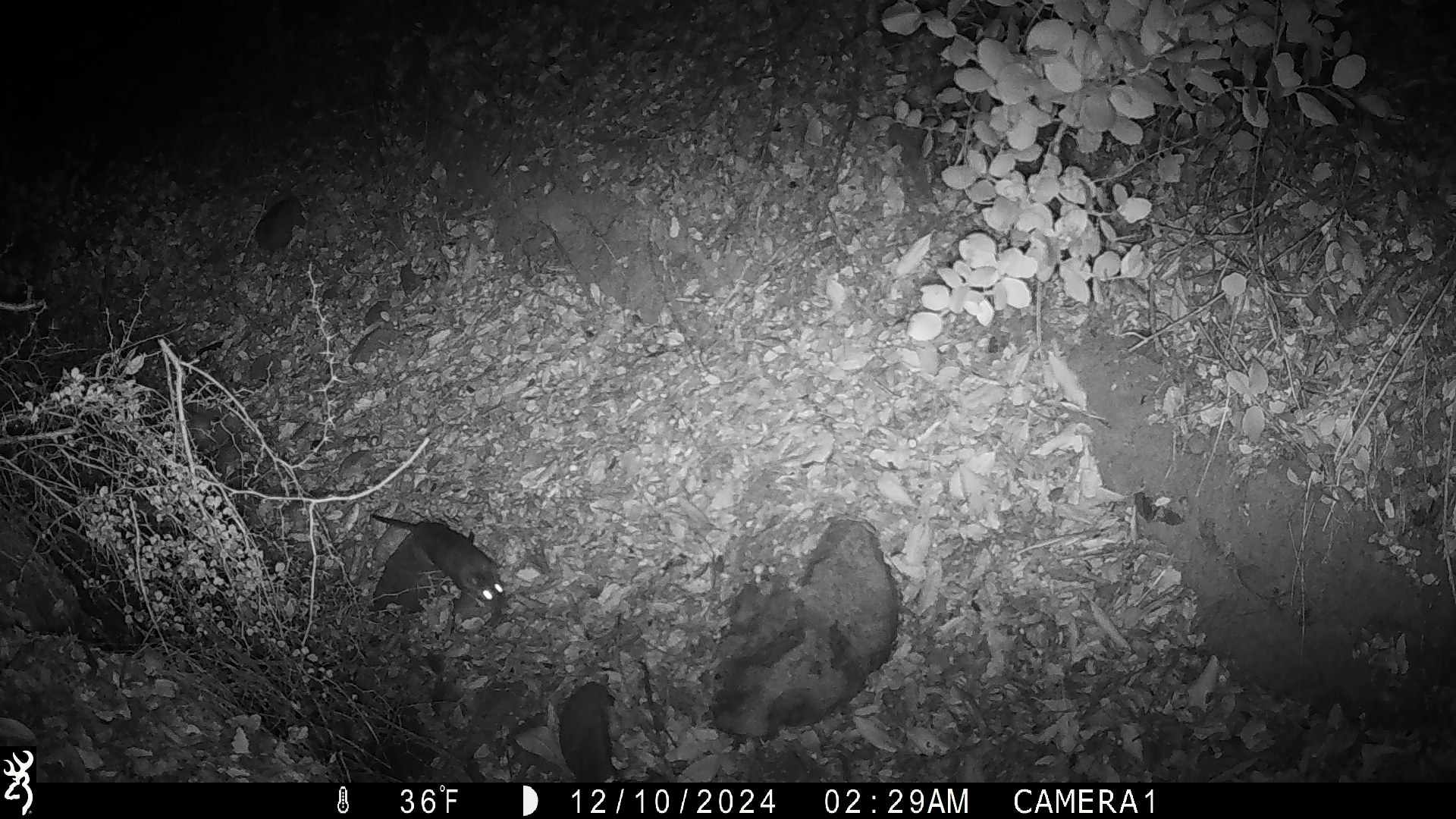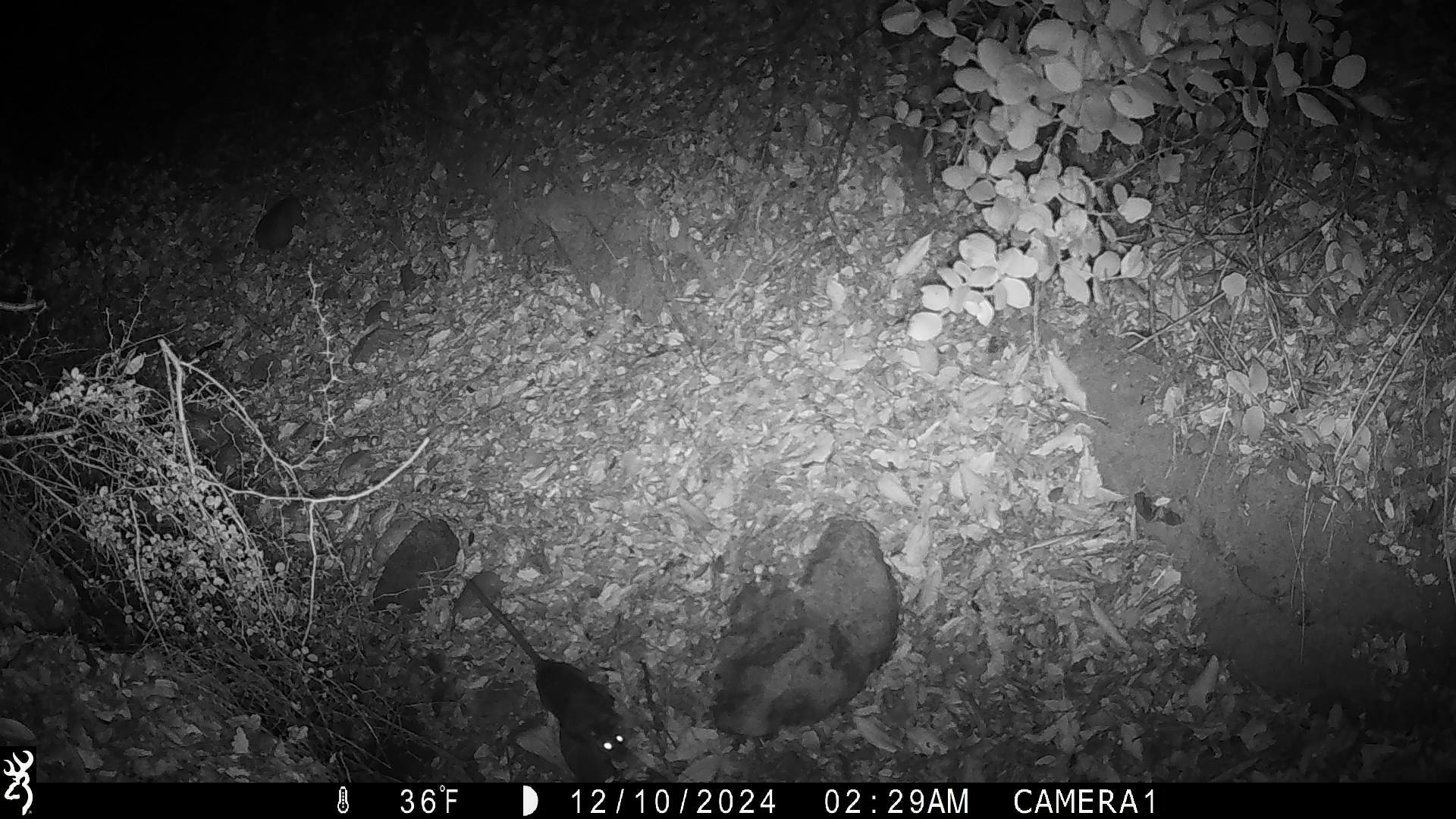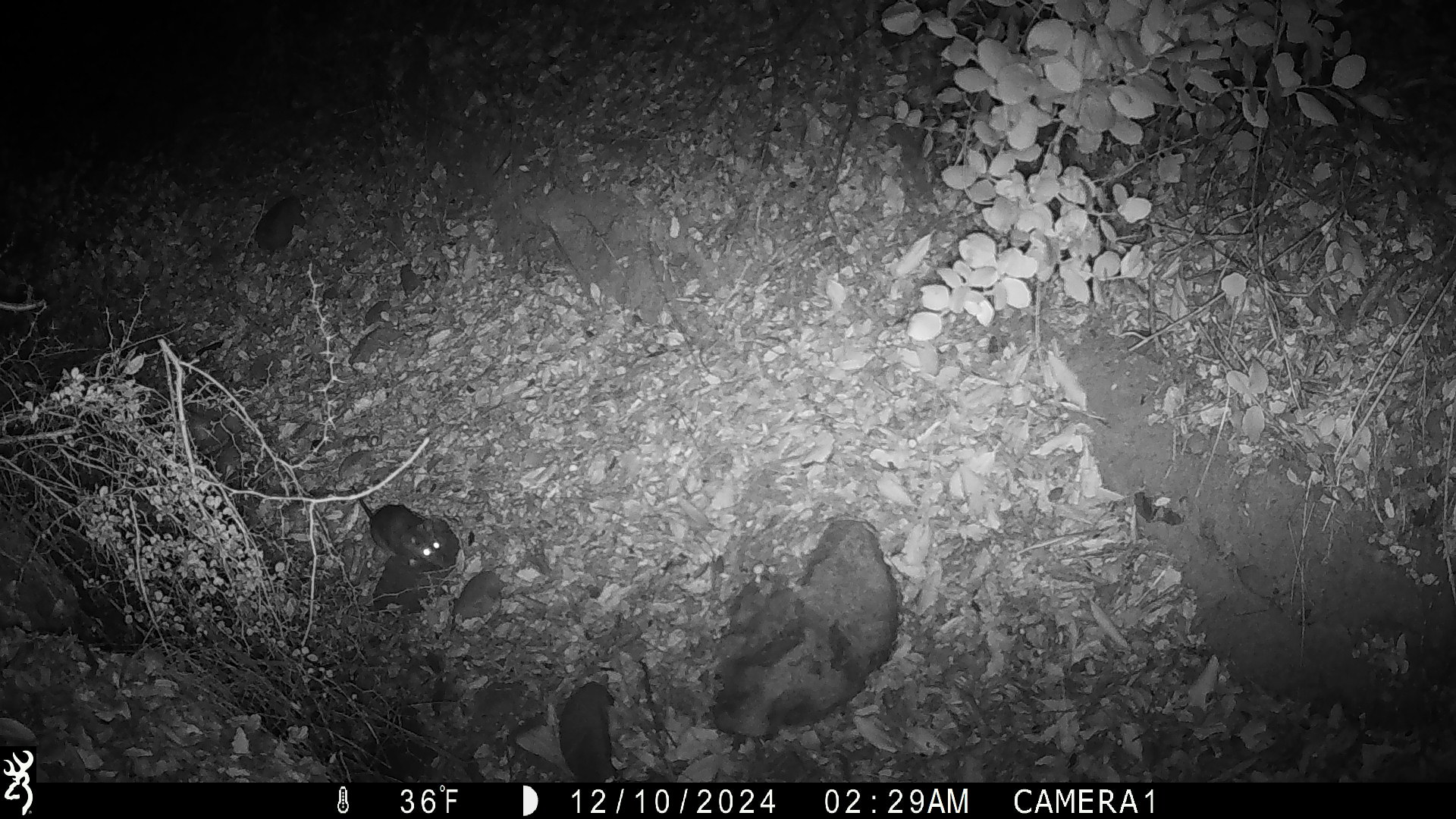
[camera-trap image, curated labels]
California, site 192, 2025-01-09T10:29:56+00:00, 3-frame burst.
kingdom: Animalia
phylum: Chordata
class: Mammalia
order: Rodentia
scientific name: Rodentia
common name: mouse or rat